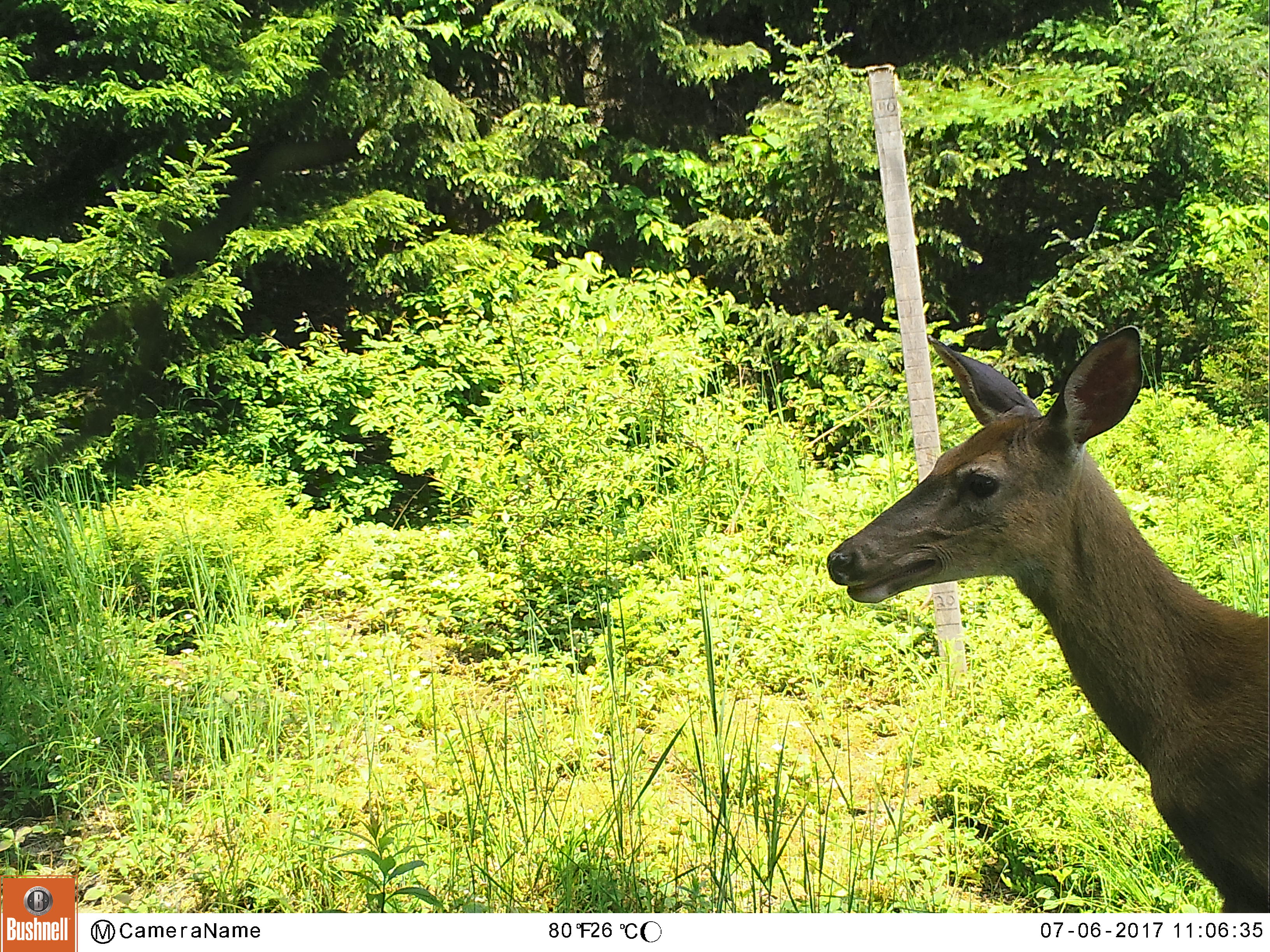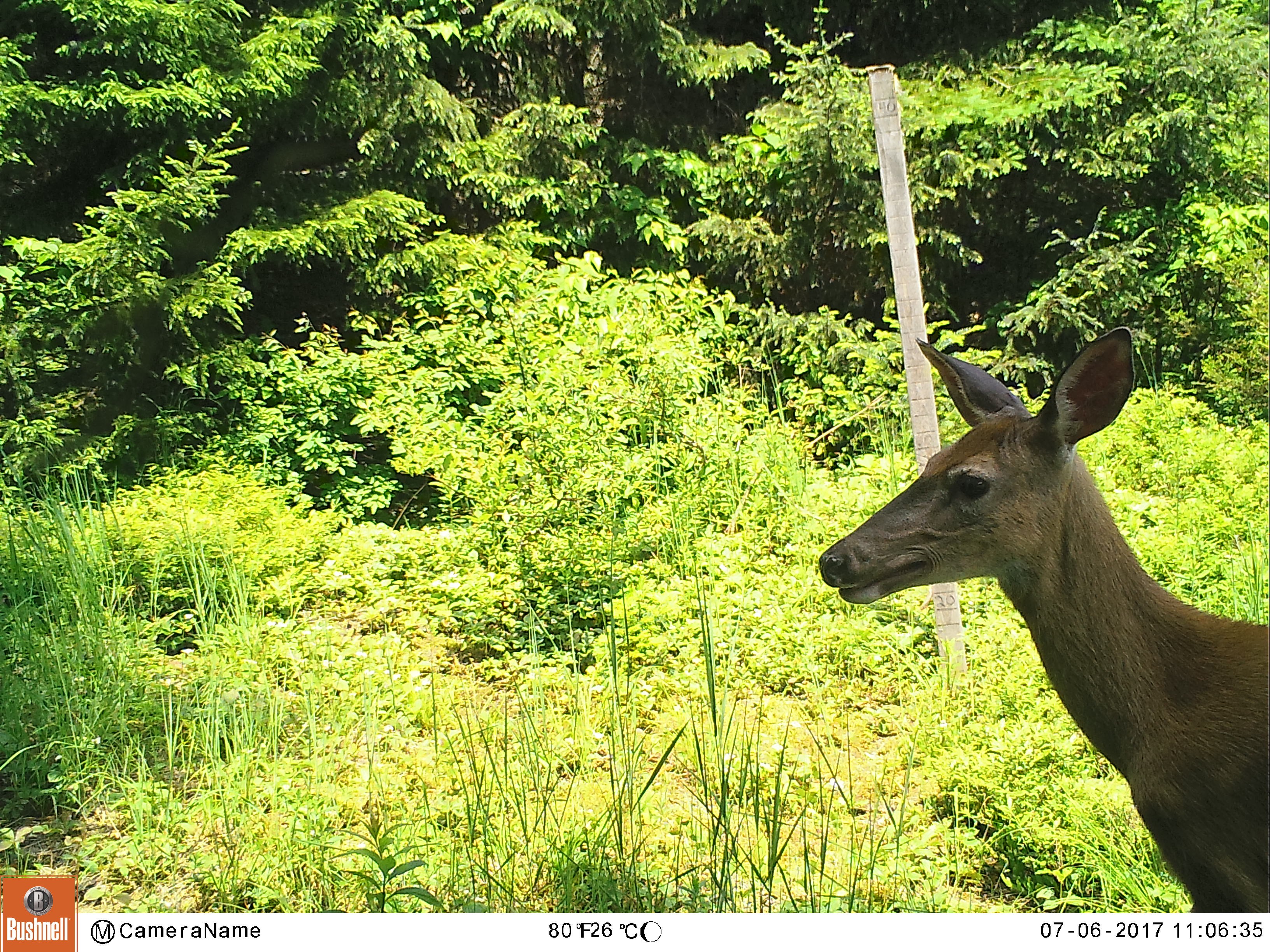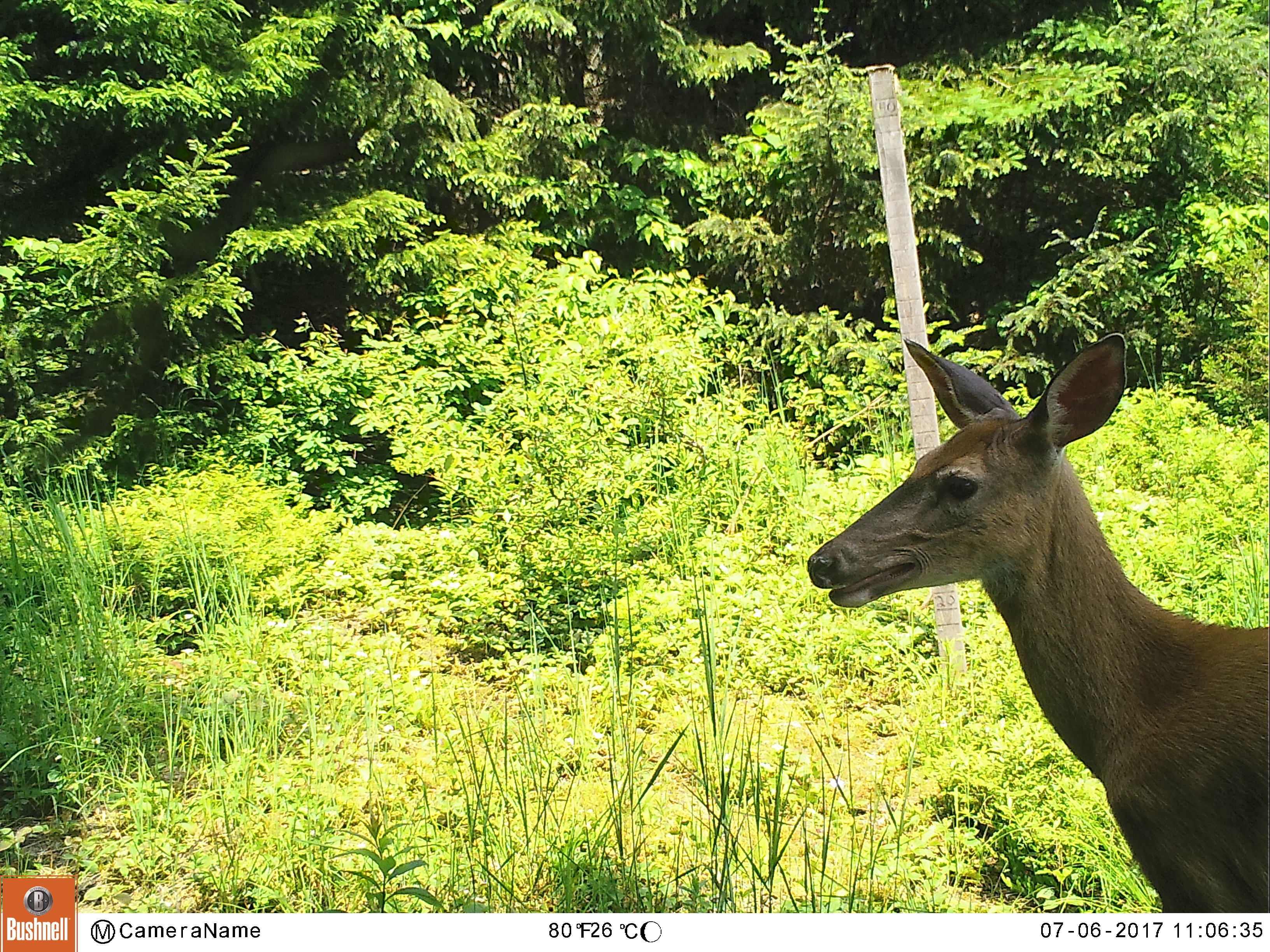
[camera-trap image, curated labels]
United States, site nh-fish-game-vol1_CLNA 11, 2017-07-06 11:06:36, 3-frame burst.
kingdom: Animalia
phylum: Chordata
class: Mammalia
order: Artiodactyla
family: Cervidae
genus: Odocoileus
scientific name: Odocoileus virginianus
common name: white-tailed deer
White-tailed deer (Odocoileus virginianus).